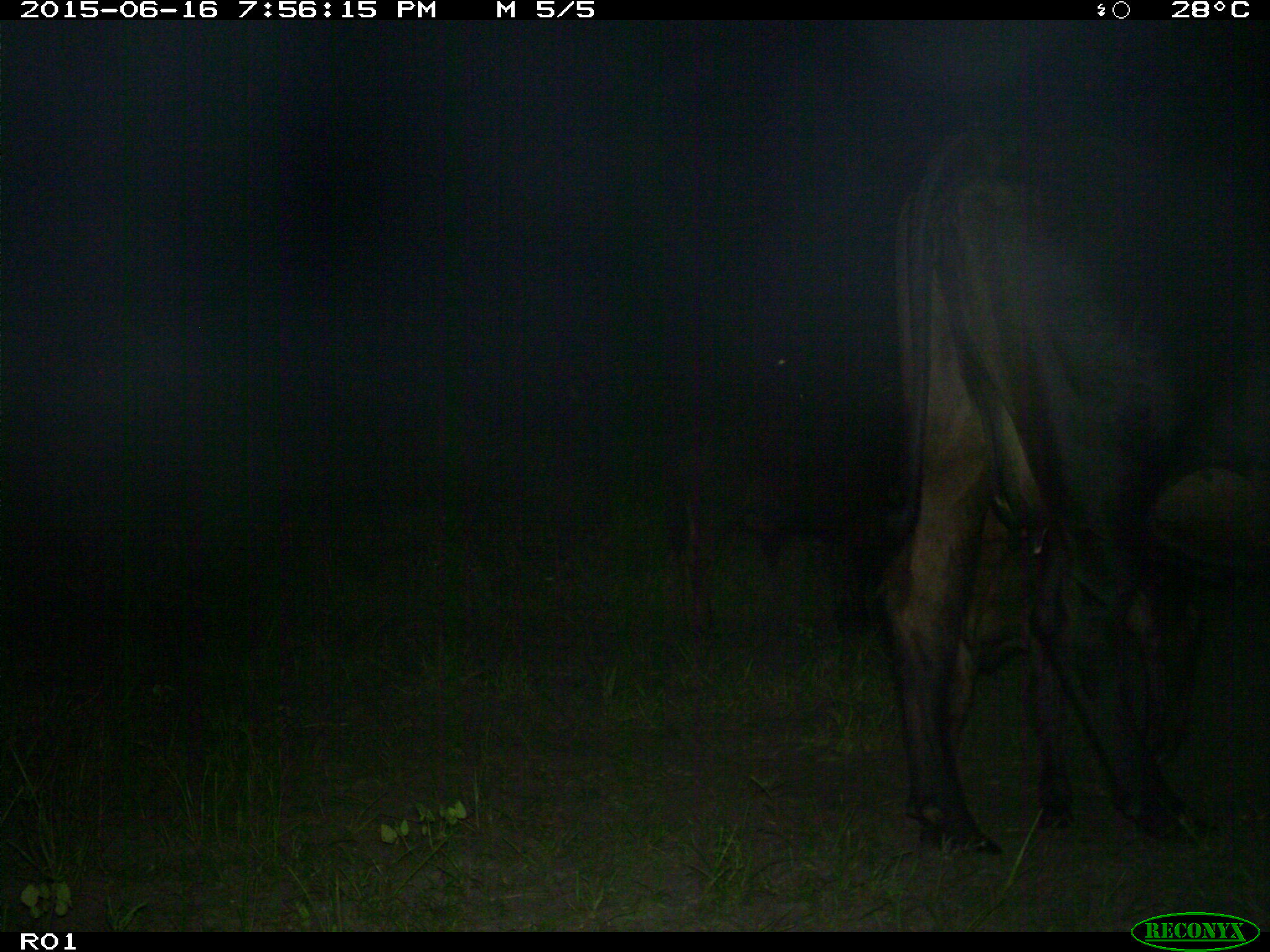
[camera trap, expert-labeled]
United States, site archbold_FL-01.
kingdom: Animalia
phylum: Chordata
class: Mammalia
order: Artiodactyla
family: Bovidae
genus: Bos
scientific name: Bos taurus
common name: domestic cow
Bos taurus (domestic cow).